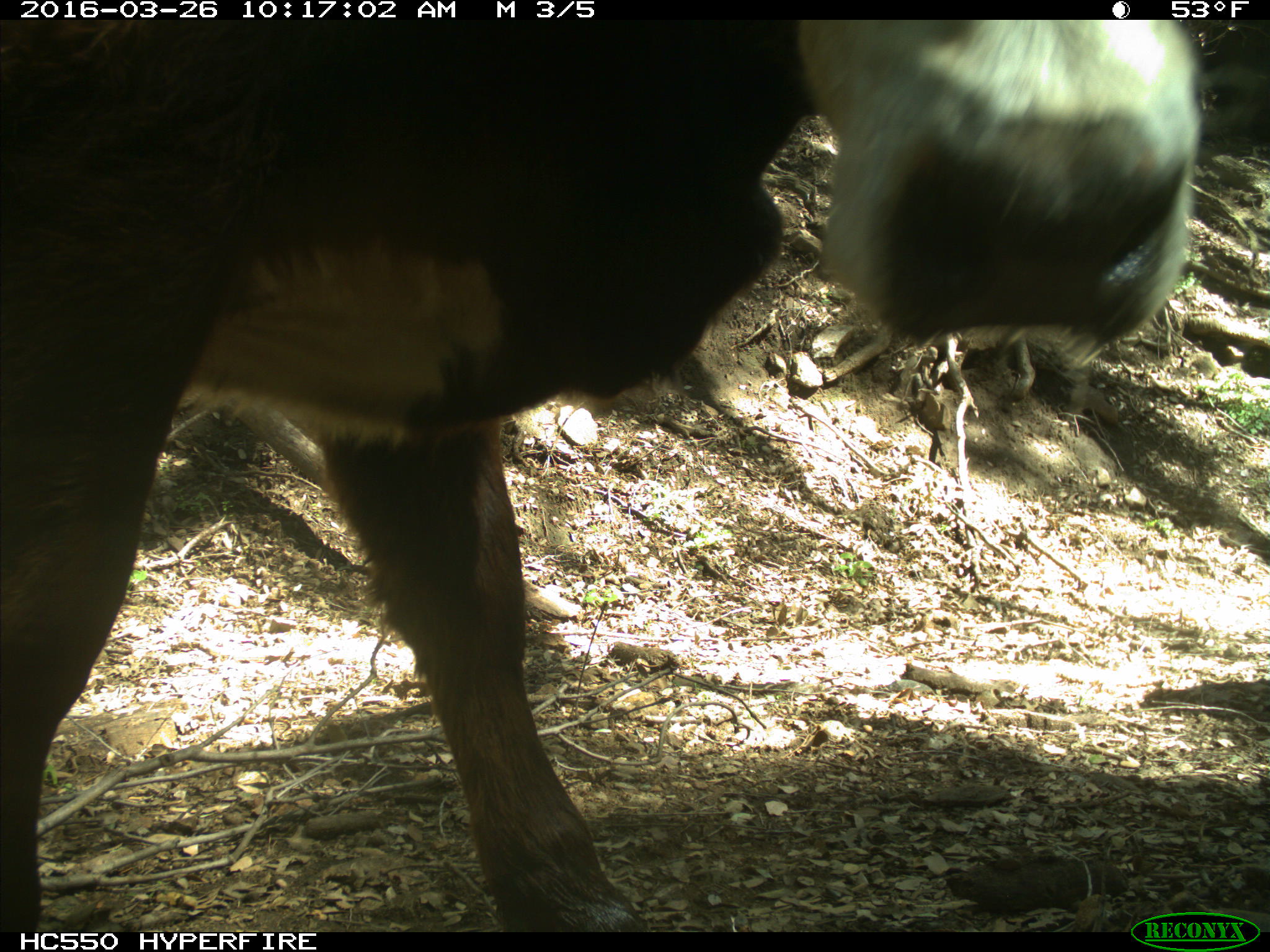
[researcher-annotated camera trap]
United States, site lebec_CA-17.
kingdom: Animalia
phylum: Chordata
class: Mammalia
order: Artiodactyla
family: Bovidae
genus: Bos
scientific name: Bos taurus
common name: domestic cow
Bos taurus (domestic cow).